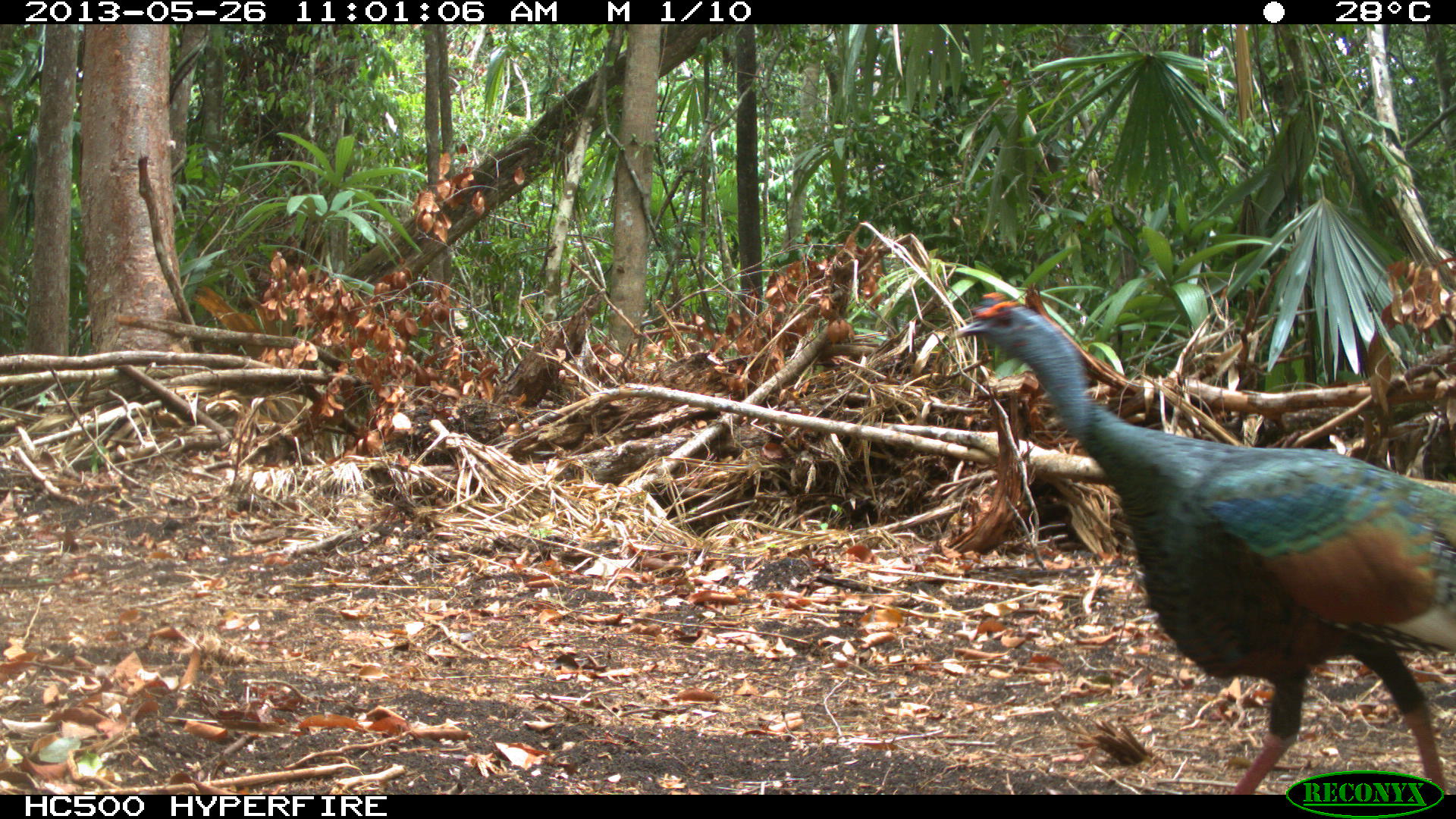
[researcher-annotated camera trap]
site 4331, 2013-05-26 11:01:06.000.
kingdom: Animalia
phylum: Chordata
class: Aves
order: Galliformes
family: Phasianidae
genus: Meleagris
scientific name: Meleagris ocellata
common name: ocellated turkey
Meleagris ocellata (ocellated turkey), count 1, sex male.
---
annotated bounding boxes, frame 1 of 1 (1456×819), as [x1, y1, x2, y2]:
meleagris ocellata: [952, 289, 1456, 793]